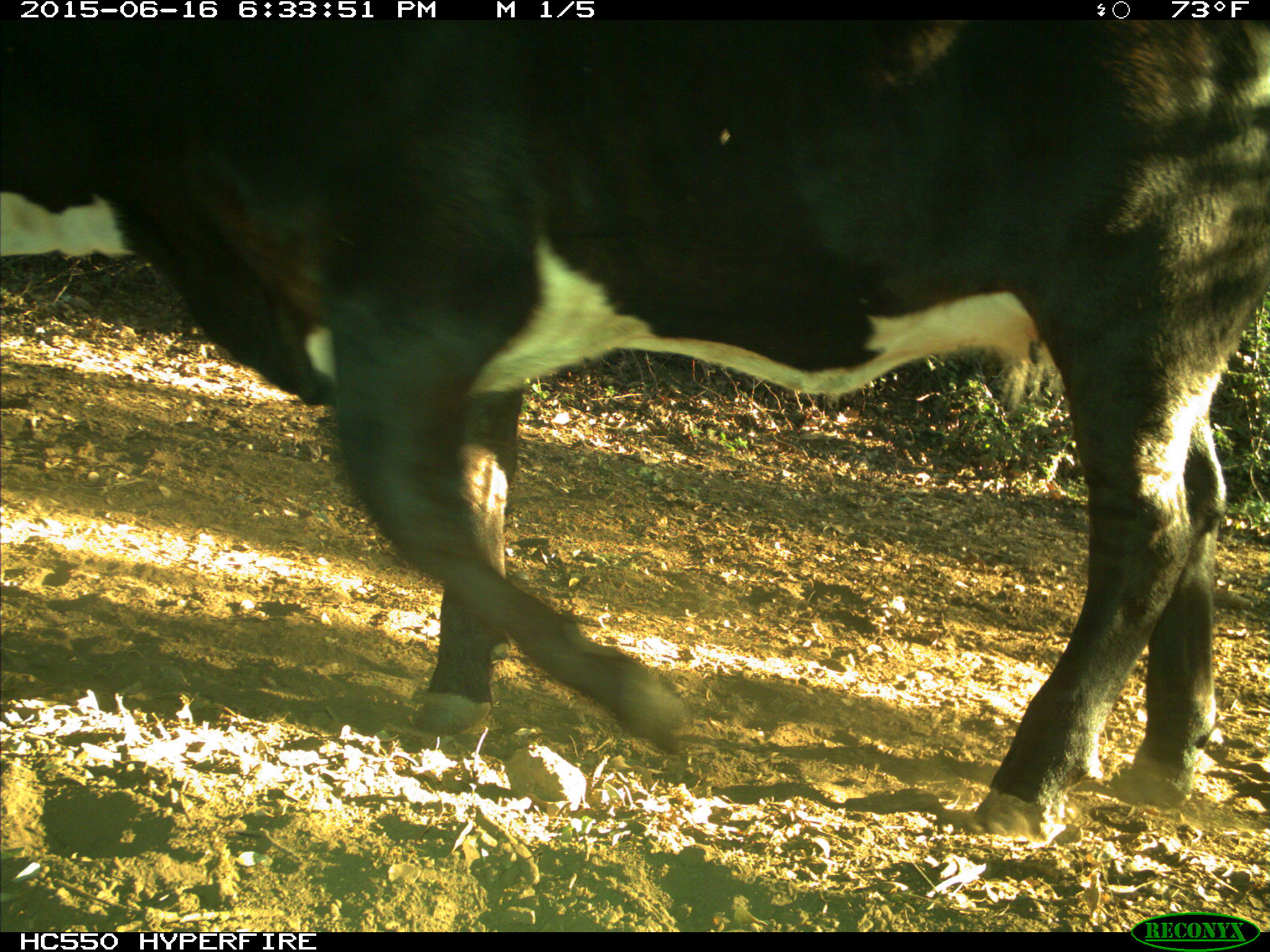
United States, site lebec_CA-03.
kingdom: Animalia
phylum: Chordata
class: Mammalia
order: Artiodactyla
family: Bovidae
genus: Bos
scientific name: Bos taurus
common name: domestic cow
Bos taurus (domestic cow).